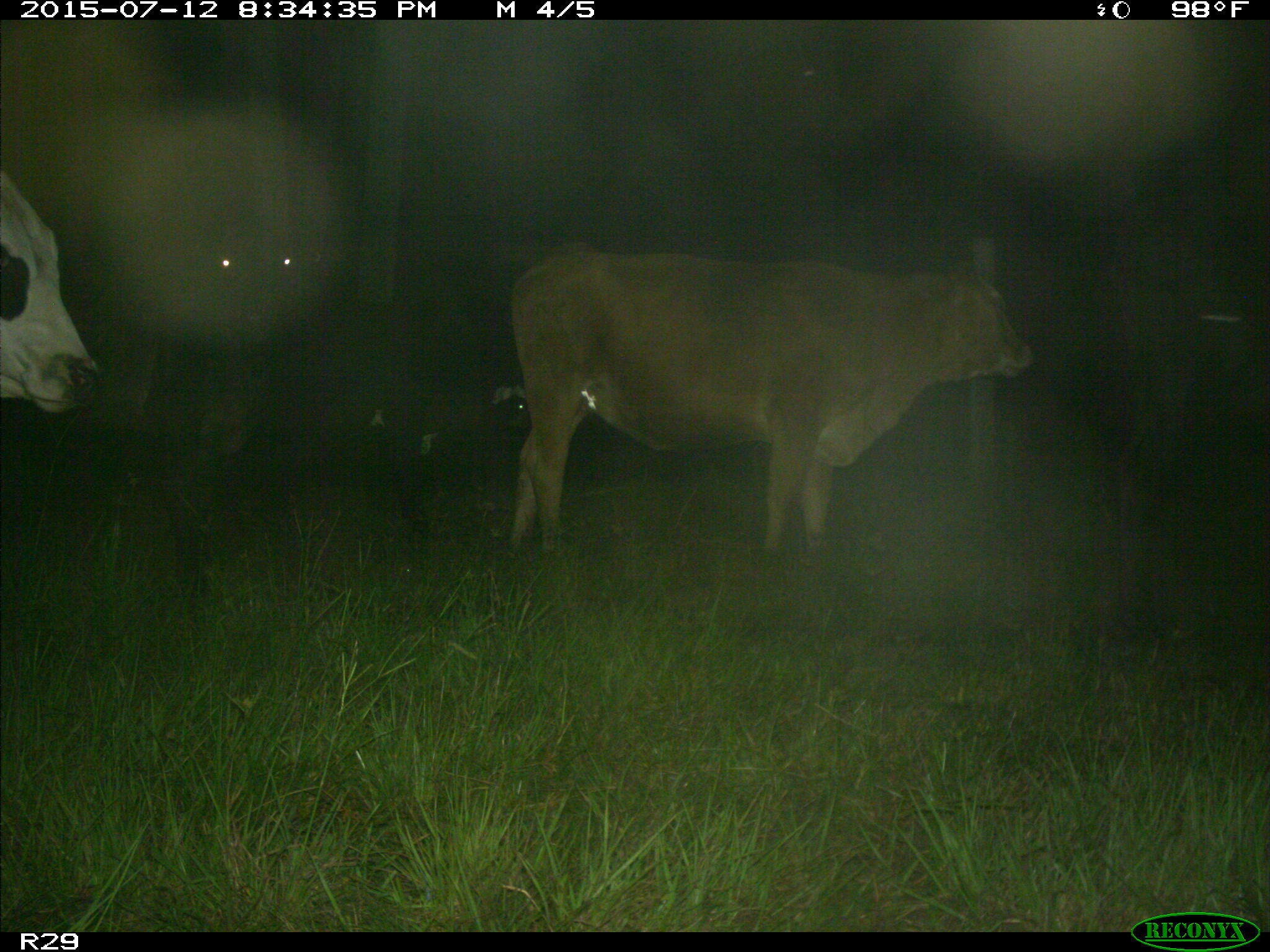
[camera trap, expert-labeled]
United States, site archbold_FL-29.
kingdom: Animalia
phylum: Chordata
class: Mammalia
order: Artiodactyla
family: Bovidae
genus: Bos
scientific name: Bos taurus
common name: domestic cow